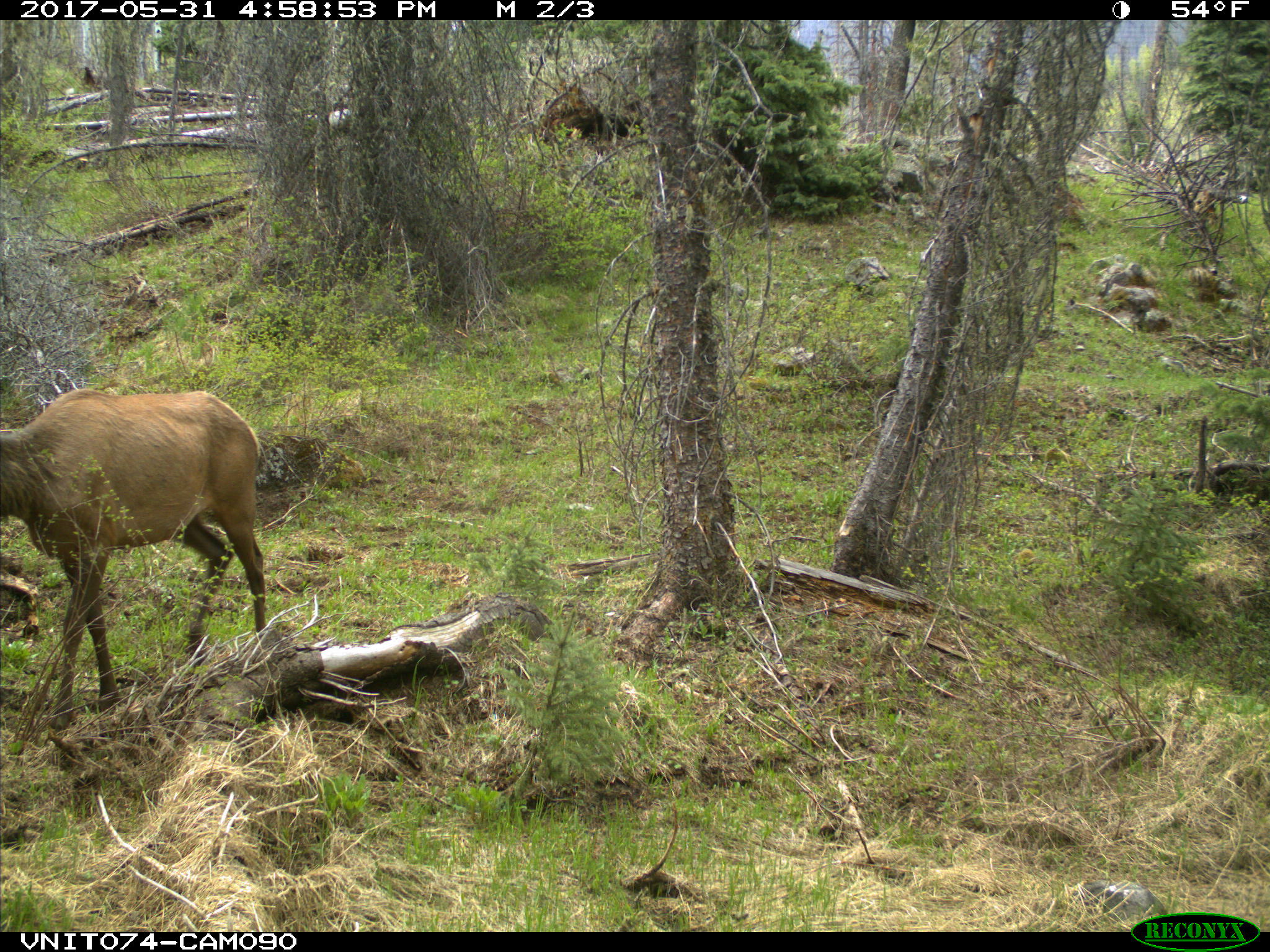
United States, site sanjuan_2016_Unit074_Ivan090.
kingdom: Animalia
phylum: Chordata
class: Mammalia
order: Artiodactyla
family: Cervidae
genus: Cervus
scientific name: Cervus elaphus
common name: red deer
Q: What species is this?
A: Cervus elaphus (red deer).